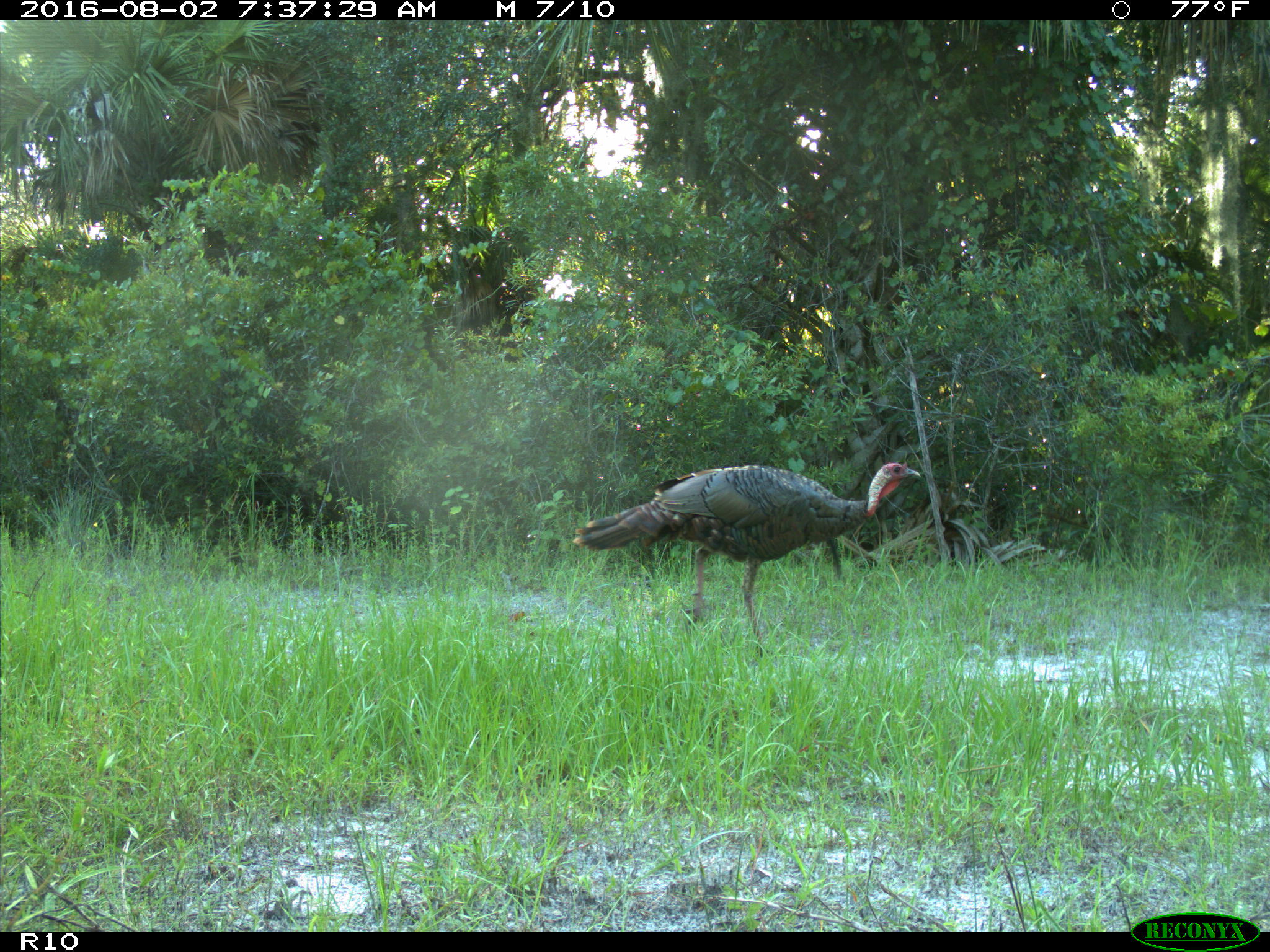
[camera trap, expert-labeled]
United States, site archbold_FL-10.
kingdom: Animalia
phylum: Chordata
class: Aves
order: Galliformes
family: Phasianidae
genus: Meleagris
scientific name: Meleagris gallopavo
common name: wild turkey